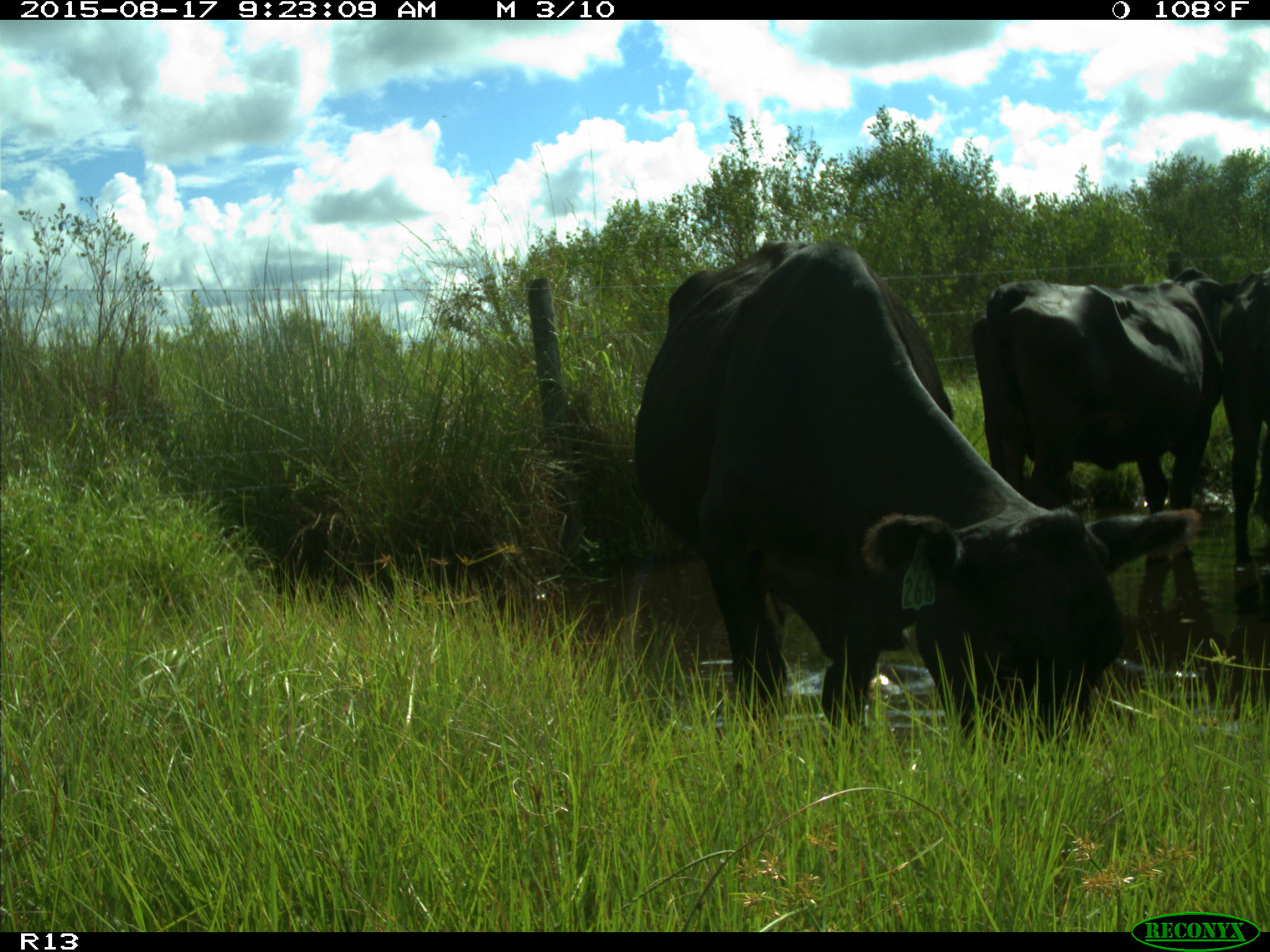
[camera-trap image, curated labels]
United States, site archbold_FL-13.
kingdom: Animalia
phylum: Chordata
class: Mammalia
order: Artiodactyla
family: Bovidae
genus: Bos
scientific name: Bos taurus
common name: domestic cow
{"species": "Bos taurus (domestic cow)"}